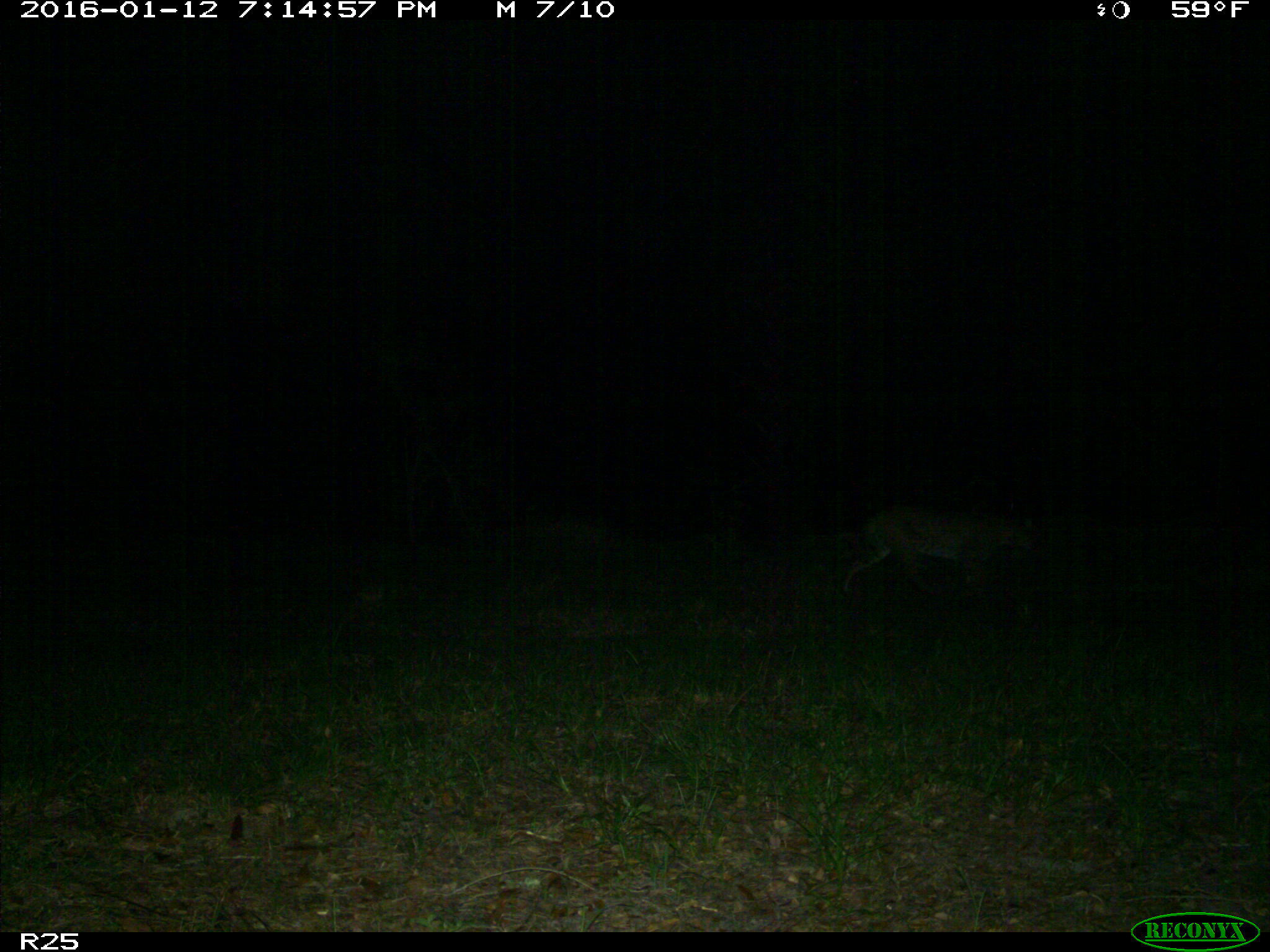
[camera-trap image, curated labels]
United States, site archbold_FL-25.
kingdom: Animalia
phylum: Chordata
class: Mammalia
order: Carnivora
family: Felidae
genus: Lynx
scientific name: Lynx rufus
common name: bobcat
Lynx rufus (bobcat).